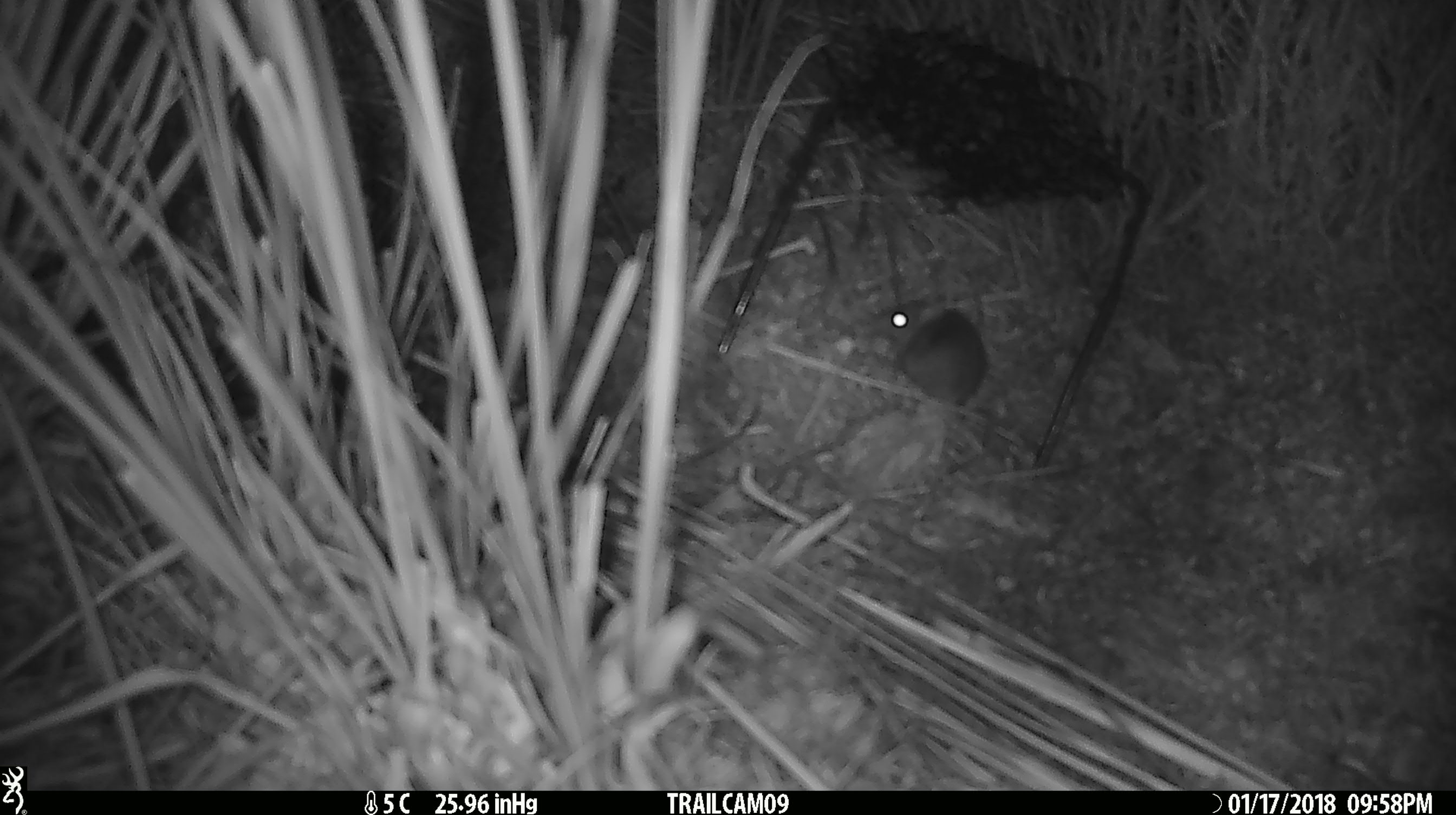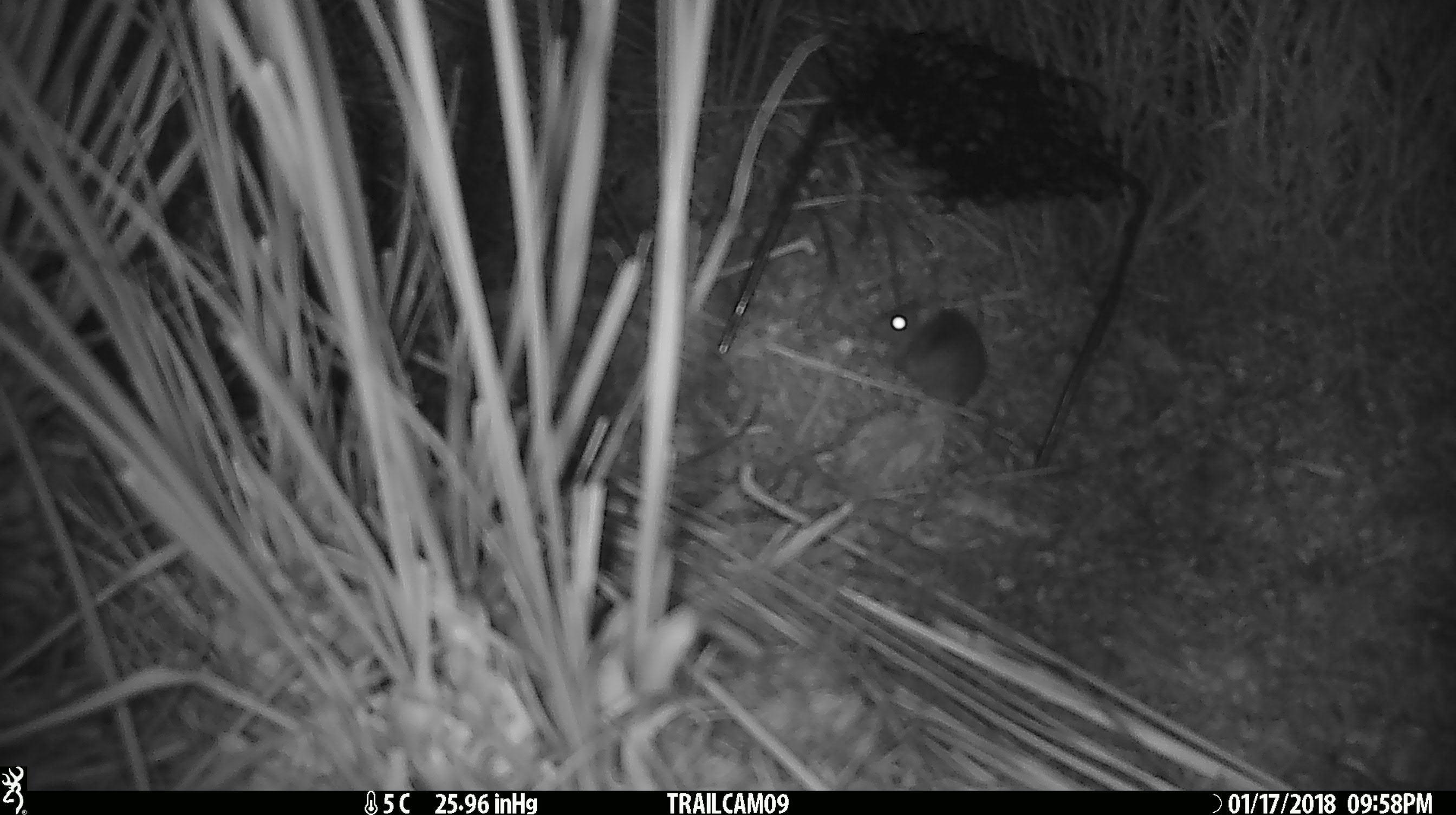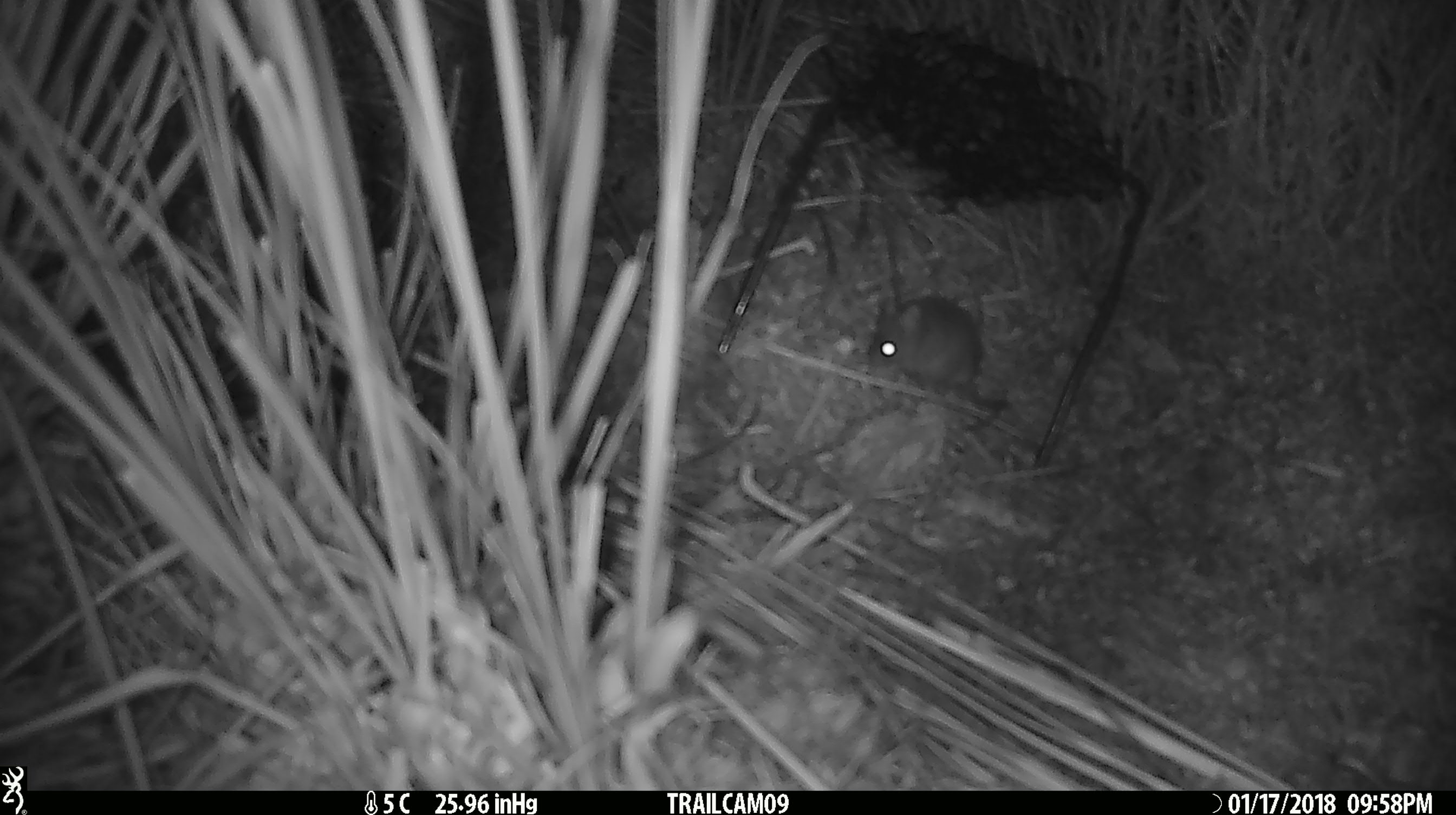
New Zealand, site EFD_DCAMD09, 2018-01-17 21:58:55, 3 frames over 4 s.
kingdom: Animalia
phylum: Chordata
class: Mammalia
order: Rodentia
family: Muridae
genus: Mus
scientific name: Mus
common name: mouse